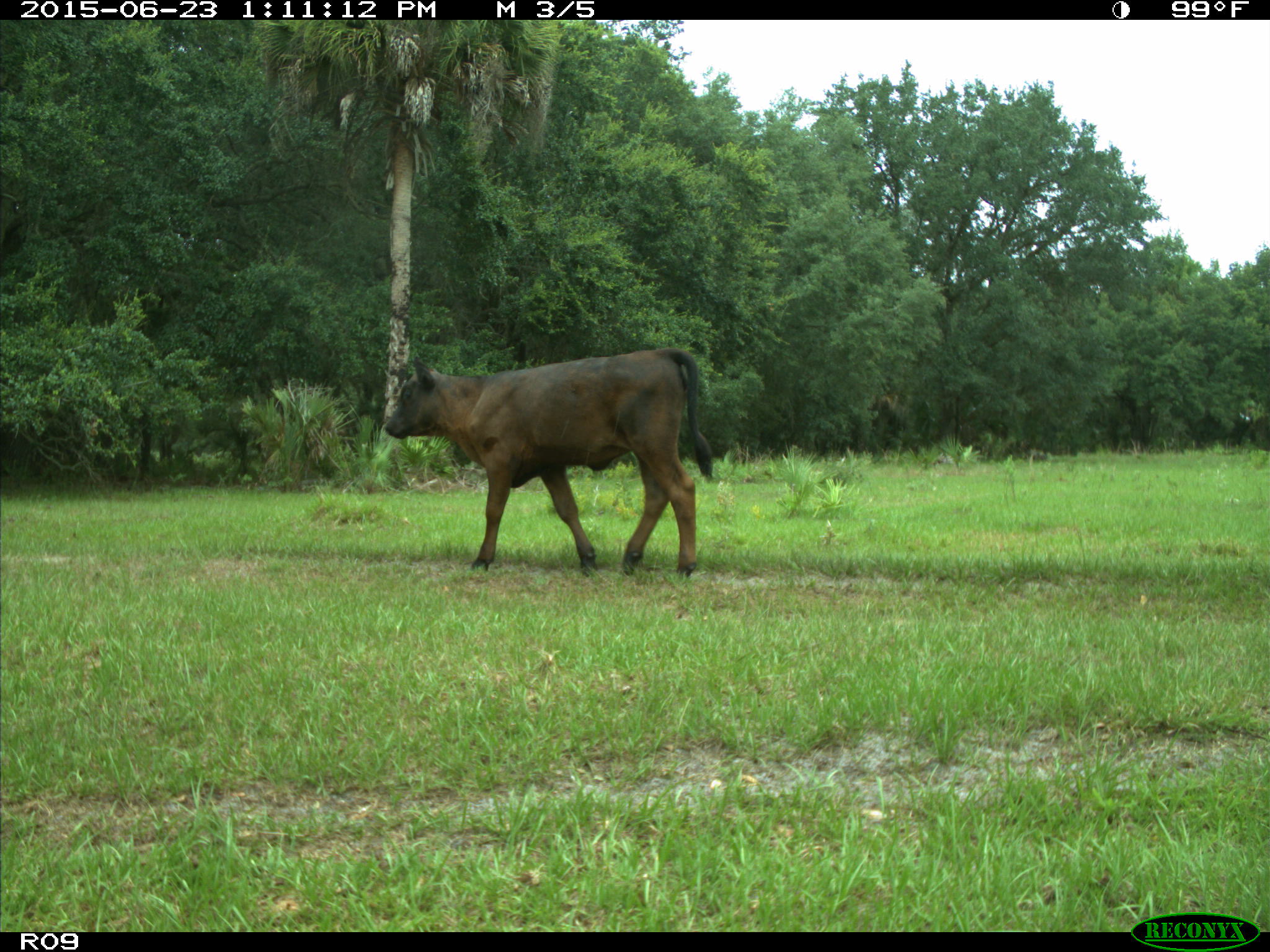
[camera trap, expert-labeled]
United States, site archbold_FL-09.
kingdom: Animalia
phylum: Chordata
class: Mammalia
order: Artiodactyla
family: Bovidae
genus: Bos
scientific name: Bos taurus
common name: domestic cow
Bos taurus (domestic cow).